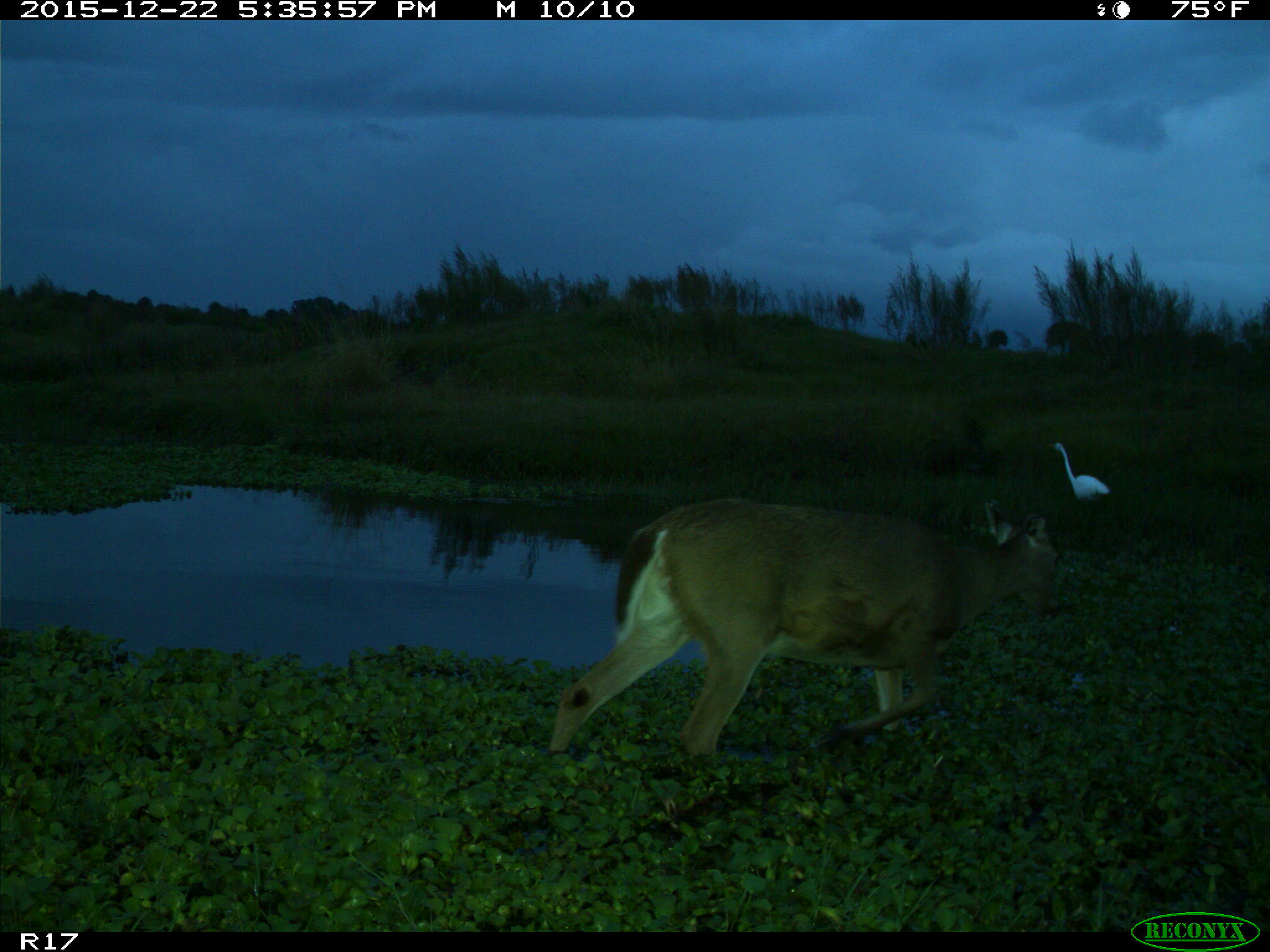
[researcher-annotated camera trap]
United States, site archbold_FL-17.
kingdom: Animalia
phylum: Chordata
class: Mammalia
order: Artiodactyla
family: Cervidae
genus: Odocoileus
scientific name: Odocoileus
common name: deer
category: unidentified deer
Unidentified deer (deer) (Odocoileus).